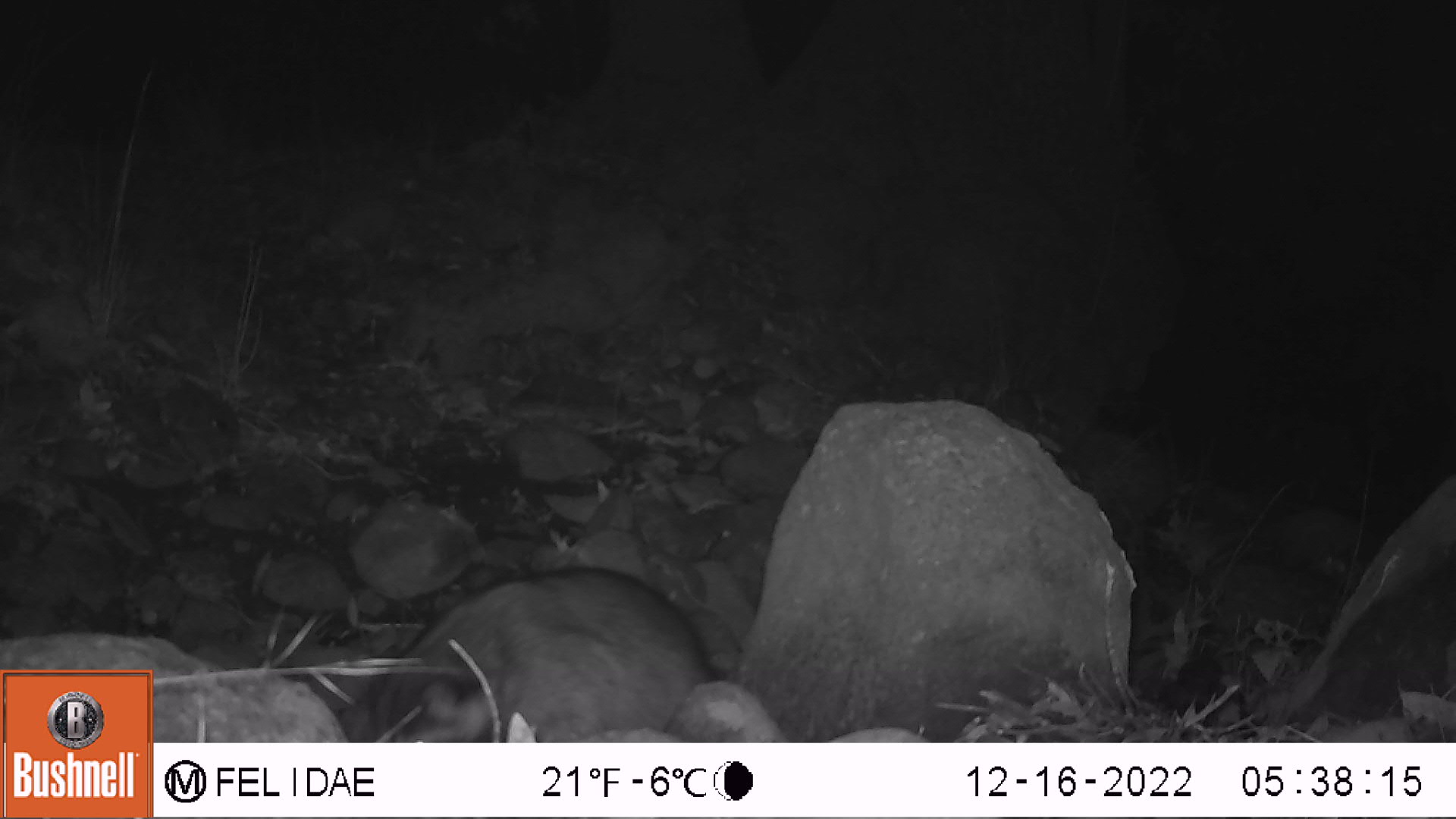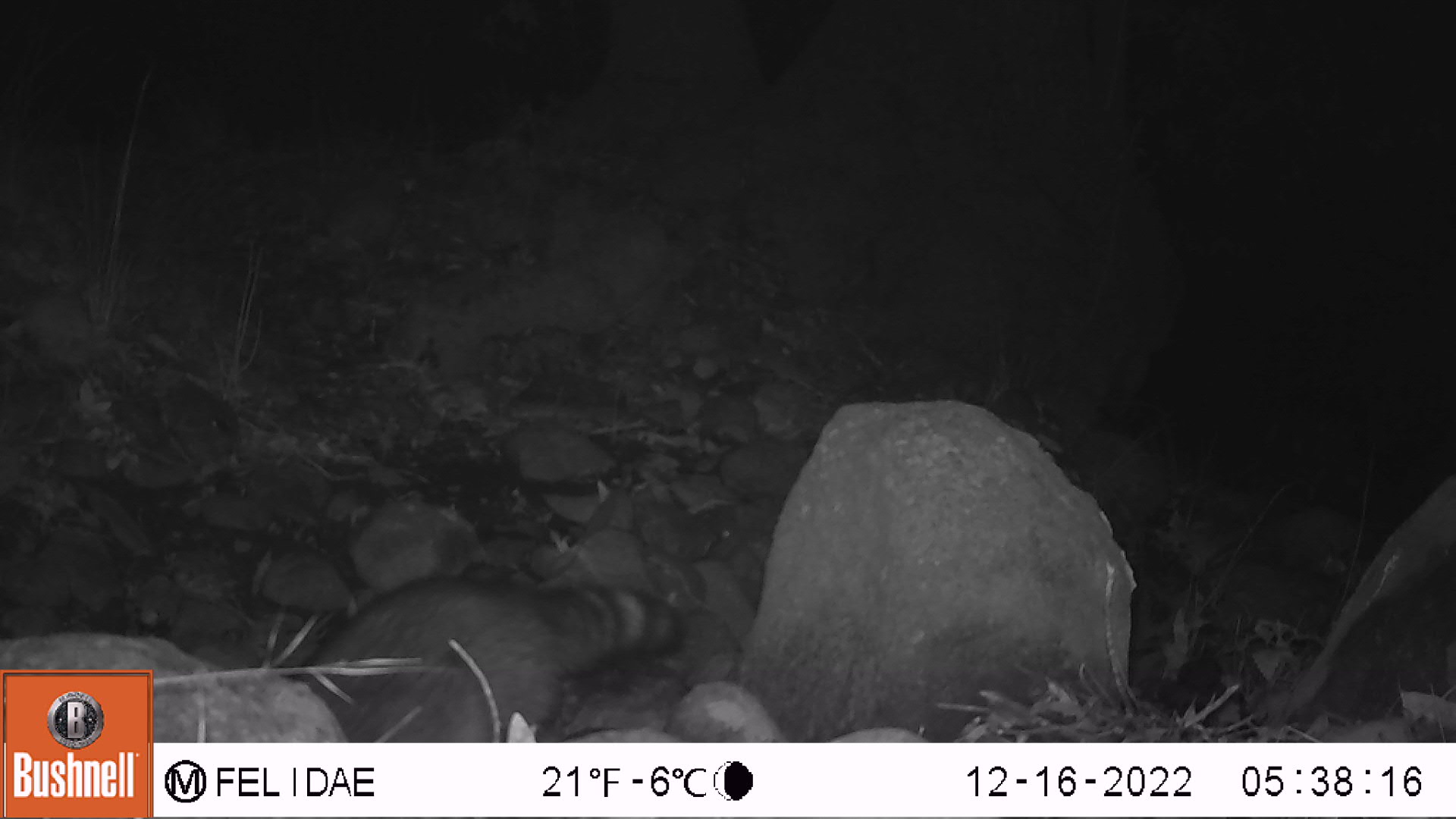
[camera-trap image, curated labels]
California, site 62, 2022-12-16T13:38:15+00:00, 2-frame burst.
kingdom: Animalia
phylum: Chordata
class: Mammalia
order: Carnivora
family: Procyonidae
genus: Procyon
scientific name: Procyon lotor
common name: raccoon